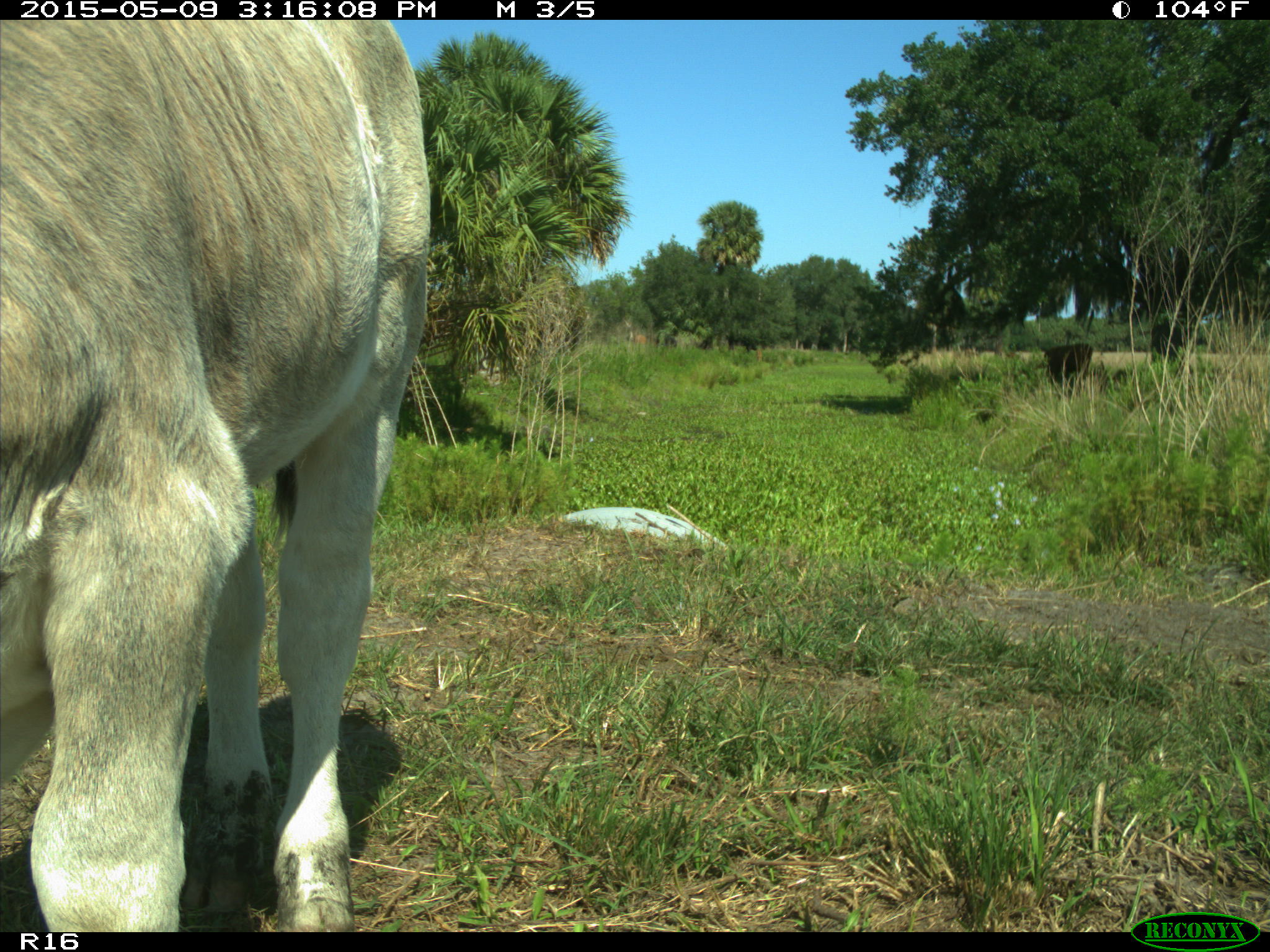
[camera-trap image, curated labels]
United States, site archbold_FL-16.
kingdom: Animalia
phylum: Chordata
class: Mammalia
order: Artiodactyla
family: Bovidae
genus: Bos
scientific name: Bos taurus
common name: domestic cow